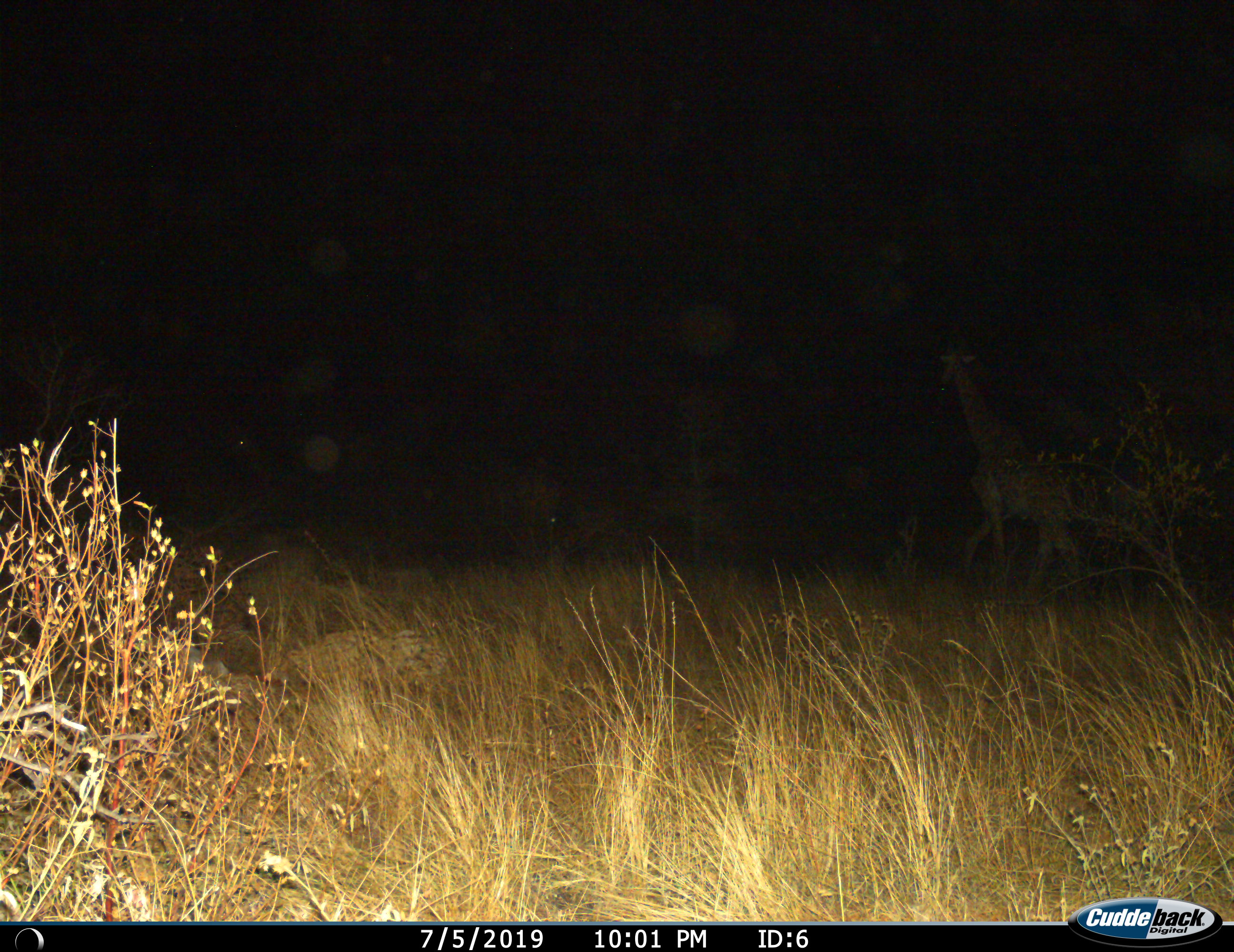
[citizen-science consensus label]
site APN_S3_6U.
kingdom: Animalia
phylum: Chordata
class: Mammalia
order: Artiodactyla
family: Giraffidae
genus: Giraffa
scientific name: Giraffa camelopardalis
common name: giraffe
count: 1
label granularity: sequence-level